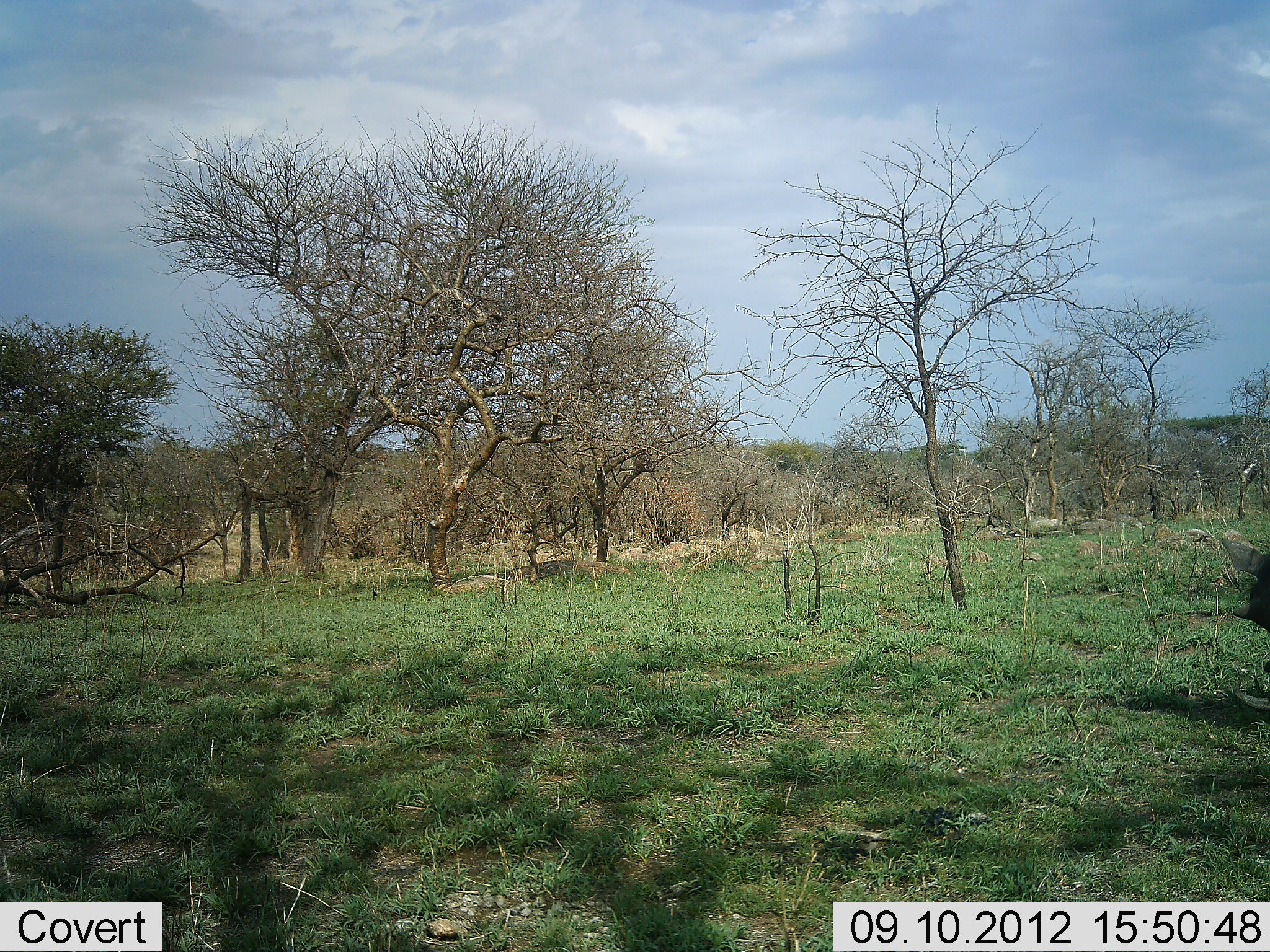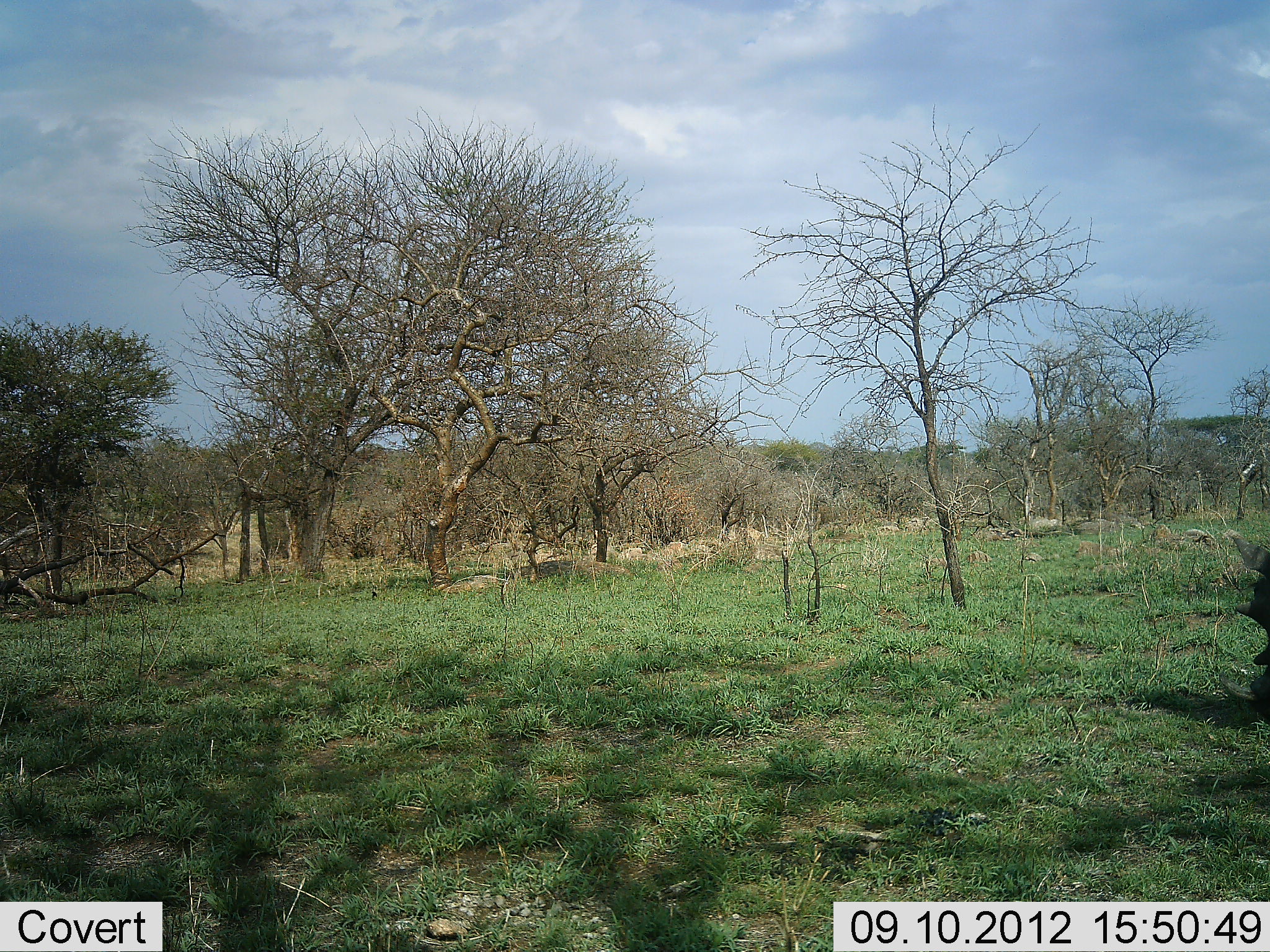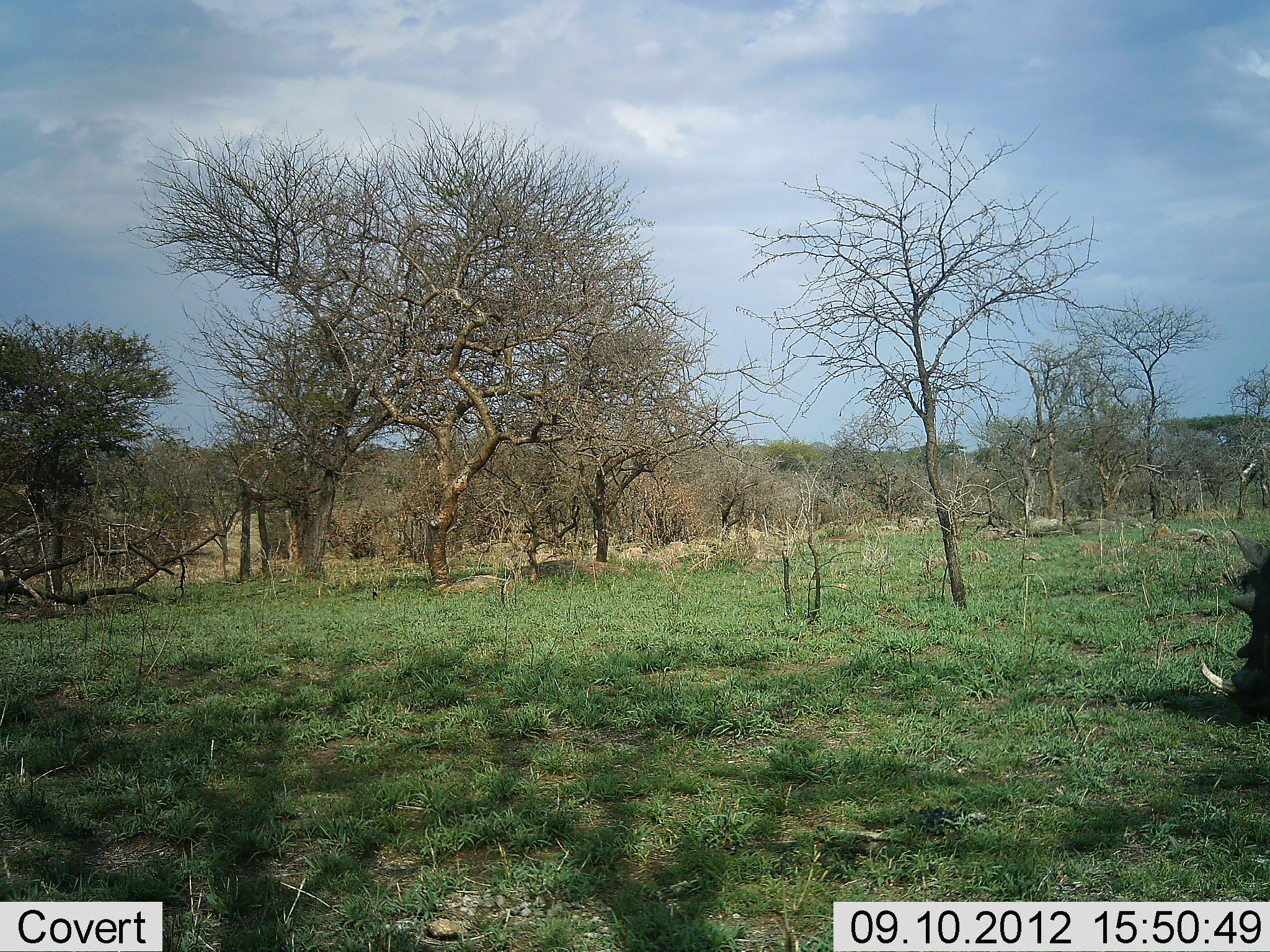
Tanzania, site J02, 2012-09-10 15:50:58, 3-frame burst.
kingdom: Animalia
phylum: Chordata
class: Mammalia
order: Artiodactyla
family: Suidae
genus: Phacochoerus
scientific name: Phacochoerus africanus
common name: warthog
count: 1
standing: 30%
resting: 0%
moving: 0%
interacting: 0%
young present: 0%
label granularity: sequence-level